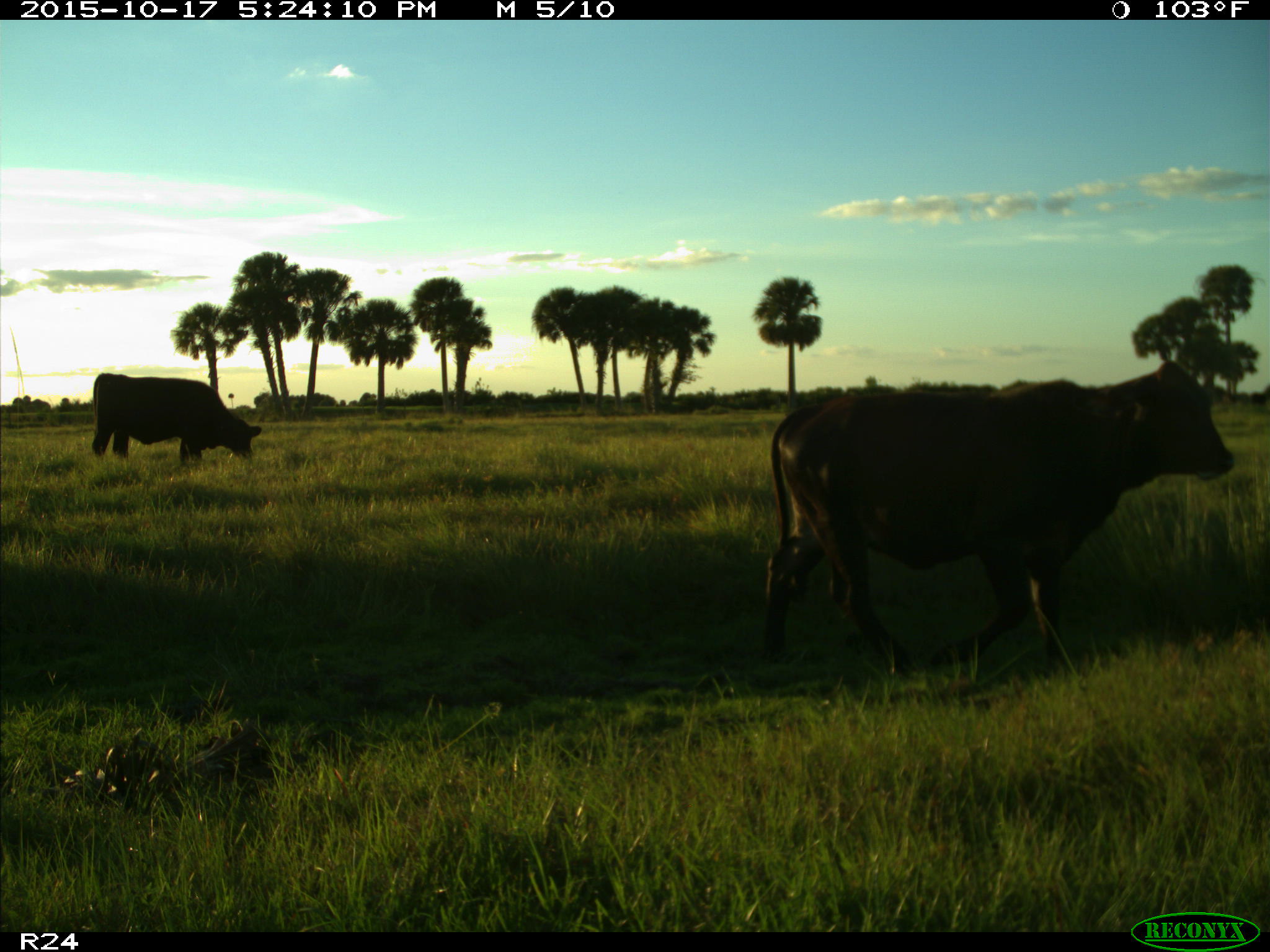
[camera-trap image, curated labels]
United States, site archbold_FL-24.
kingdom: Animalia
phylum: Chordata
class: Mammalia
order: Artiodactyla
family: Bovidae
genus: Bos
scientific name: Bos taurus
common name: domestic cow